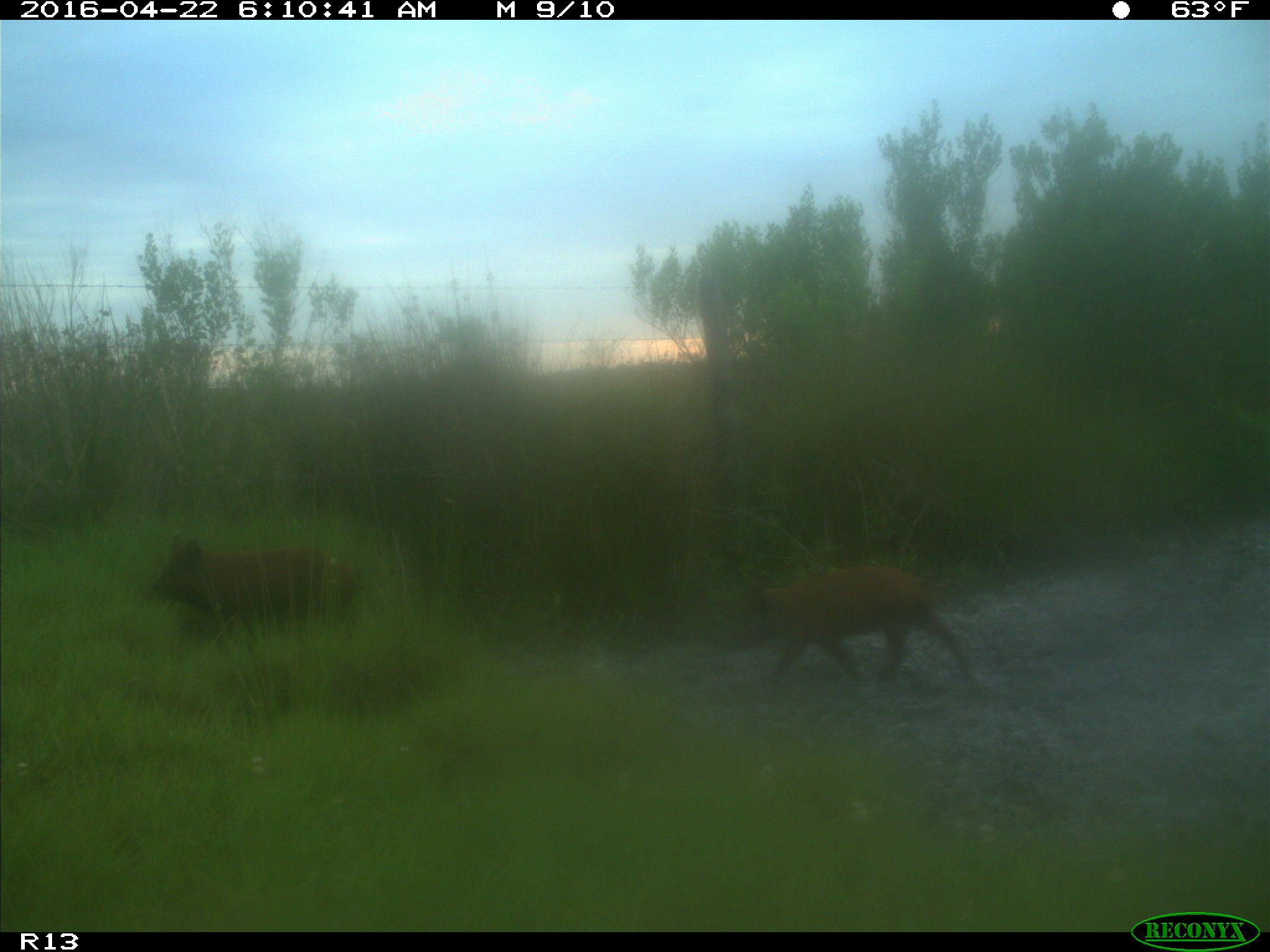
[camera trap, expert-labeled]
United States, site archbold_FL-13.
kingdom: Animalia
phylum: Chordata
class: Mammalia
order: Artiodactyla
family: Suidae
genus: Sus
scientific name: Sus scrofa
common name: wild boar